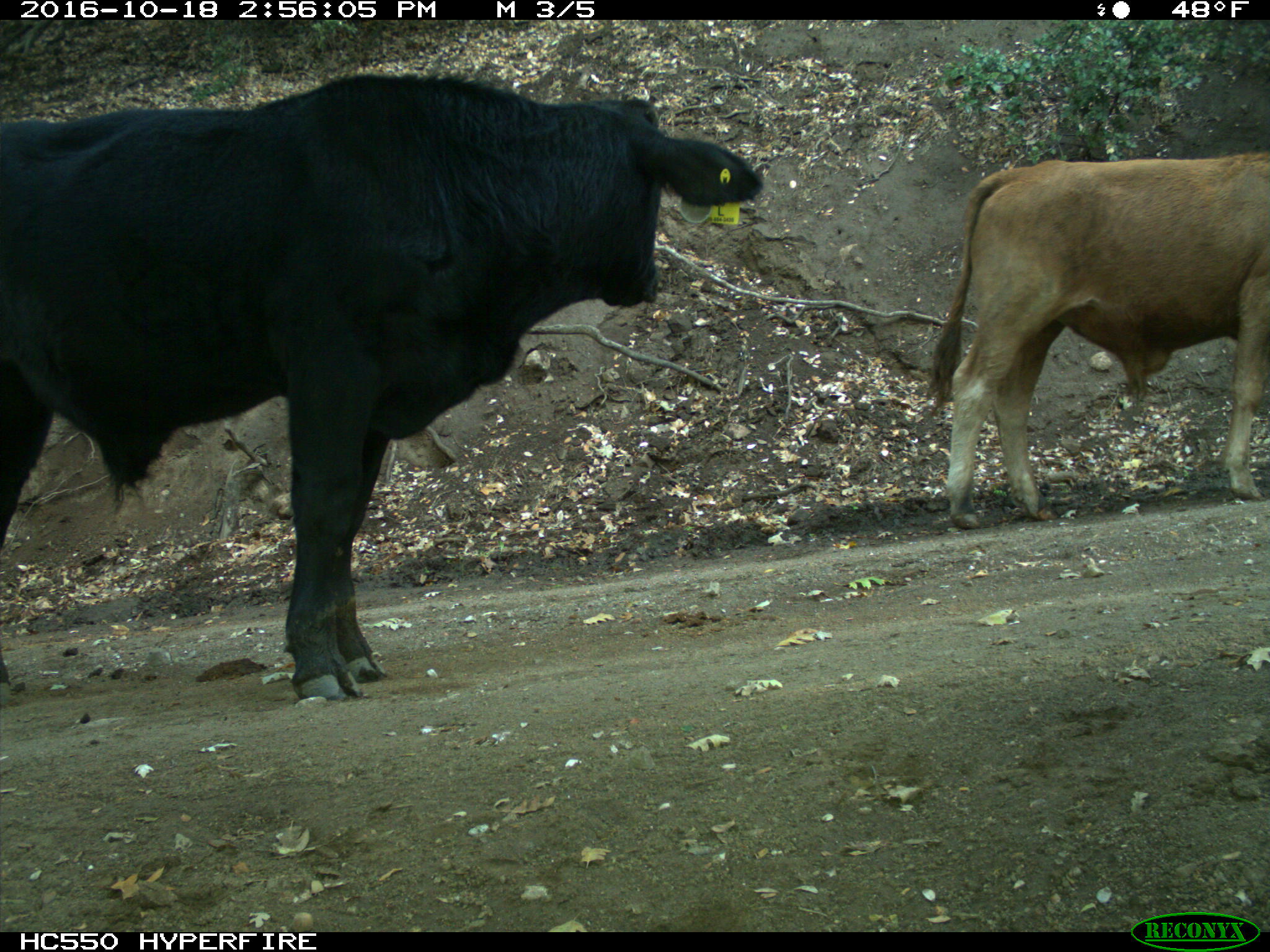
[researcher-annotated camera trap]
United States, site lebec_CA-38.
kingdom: Animalia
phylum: Chordata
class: Mammalia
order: Artiodactyla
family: Bovidae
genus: Bos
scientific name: Bos taurus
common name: domestic cow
Bos taurus (domestic cow).